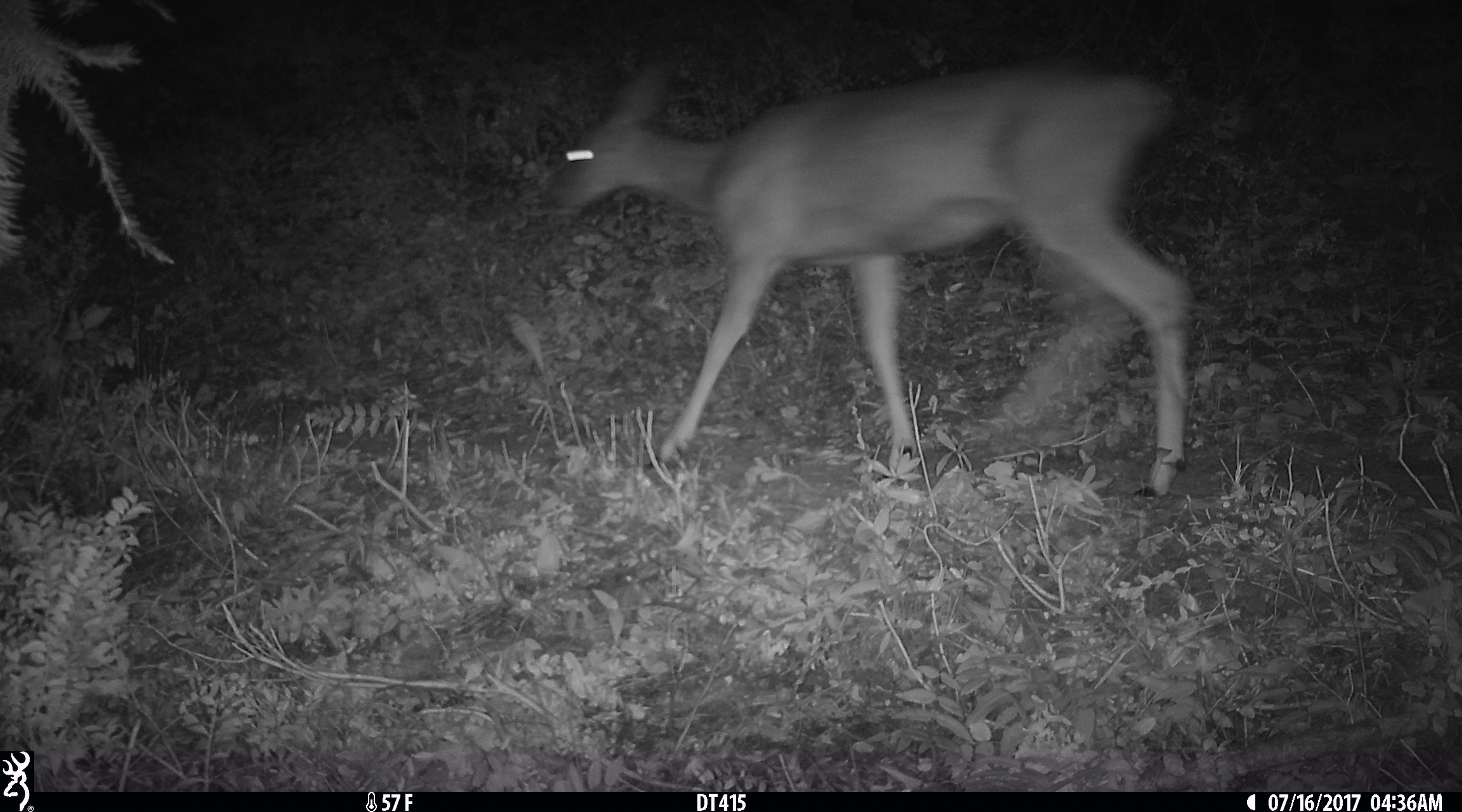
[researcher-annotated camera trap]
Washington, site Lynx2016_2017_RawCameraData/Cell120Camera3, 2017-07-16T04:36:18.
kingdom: Animalia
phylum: Chordata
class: Mammalia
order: Artiodactyla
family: Cervidae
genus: Odocoileus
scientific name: Odocoileus hemionus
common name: mule deer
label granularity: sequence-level